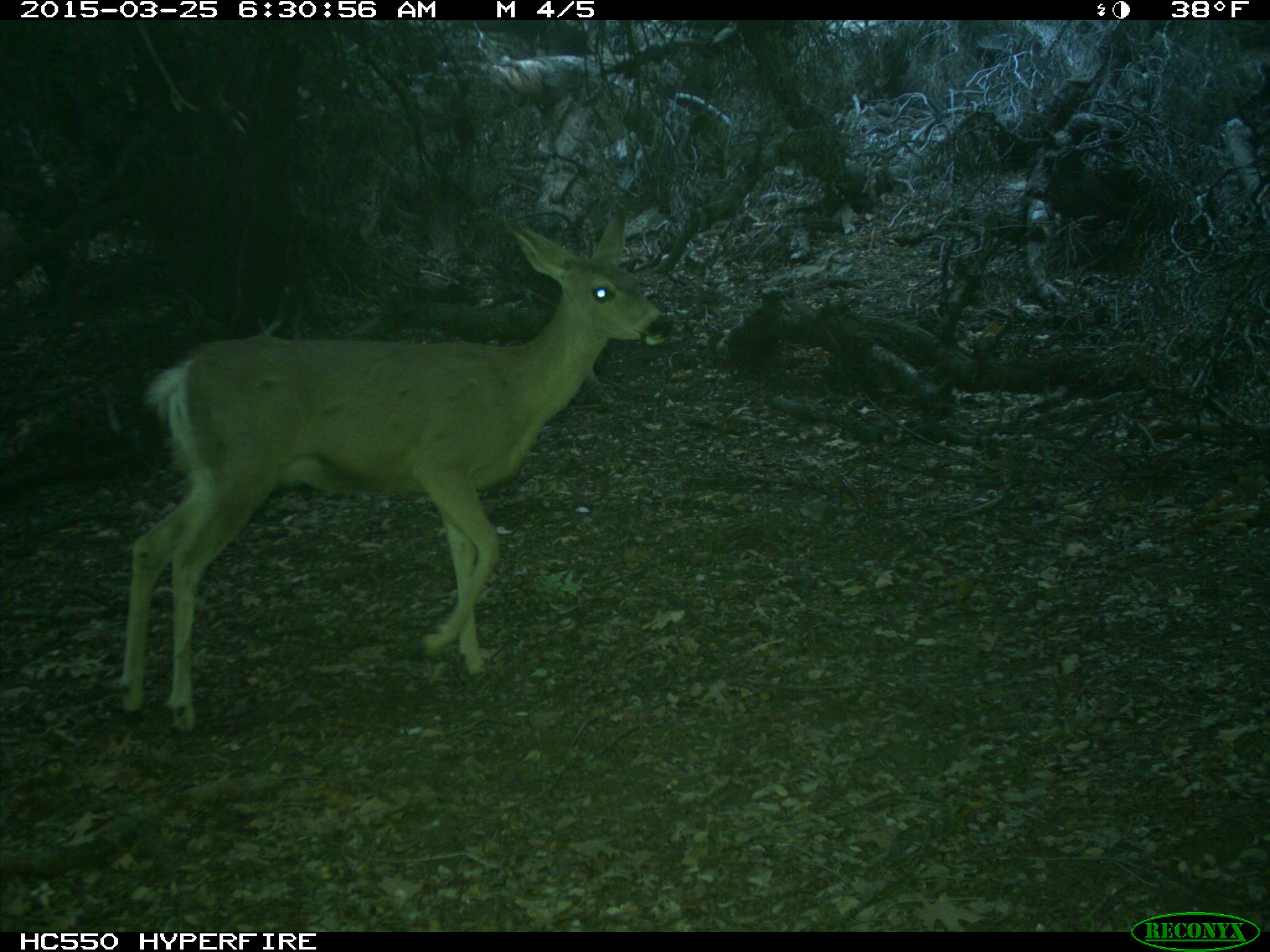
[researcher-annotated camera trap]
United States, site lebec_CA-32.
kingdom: Animalia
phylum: Chordata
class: Mammalia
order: Artiodactyla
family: Cervidae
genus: Odocoileus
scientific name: Odocoileus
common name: deer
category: unidentified deer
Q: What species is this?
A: Unidentified deer (deer) (Odocoileus).